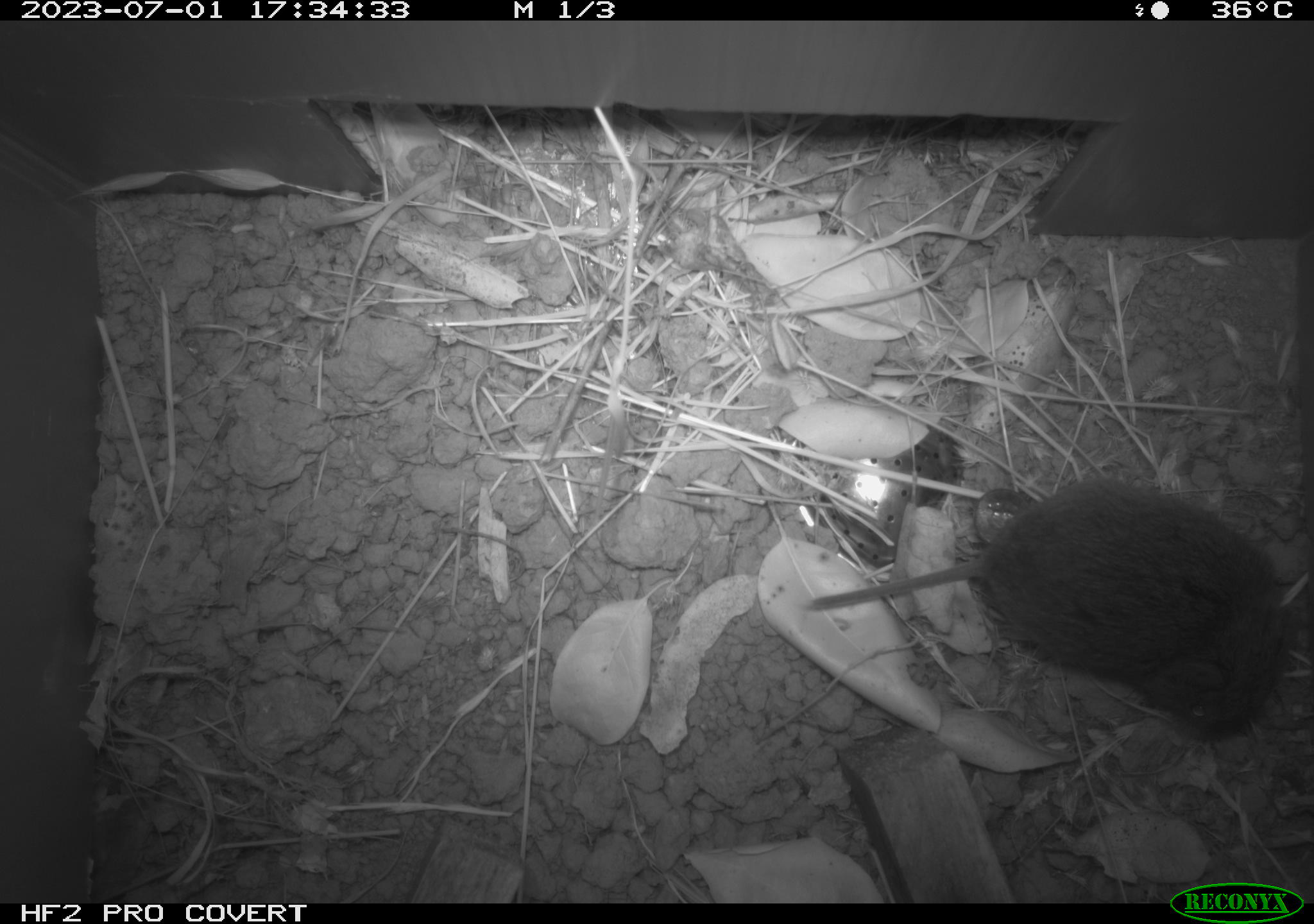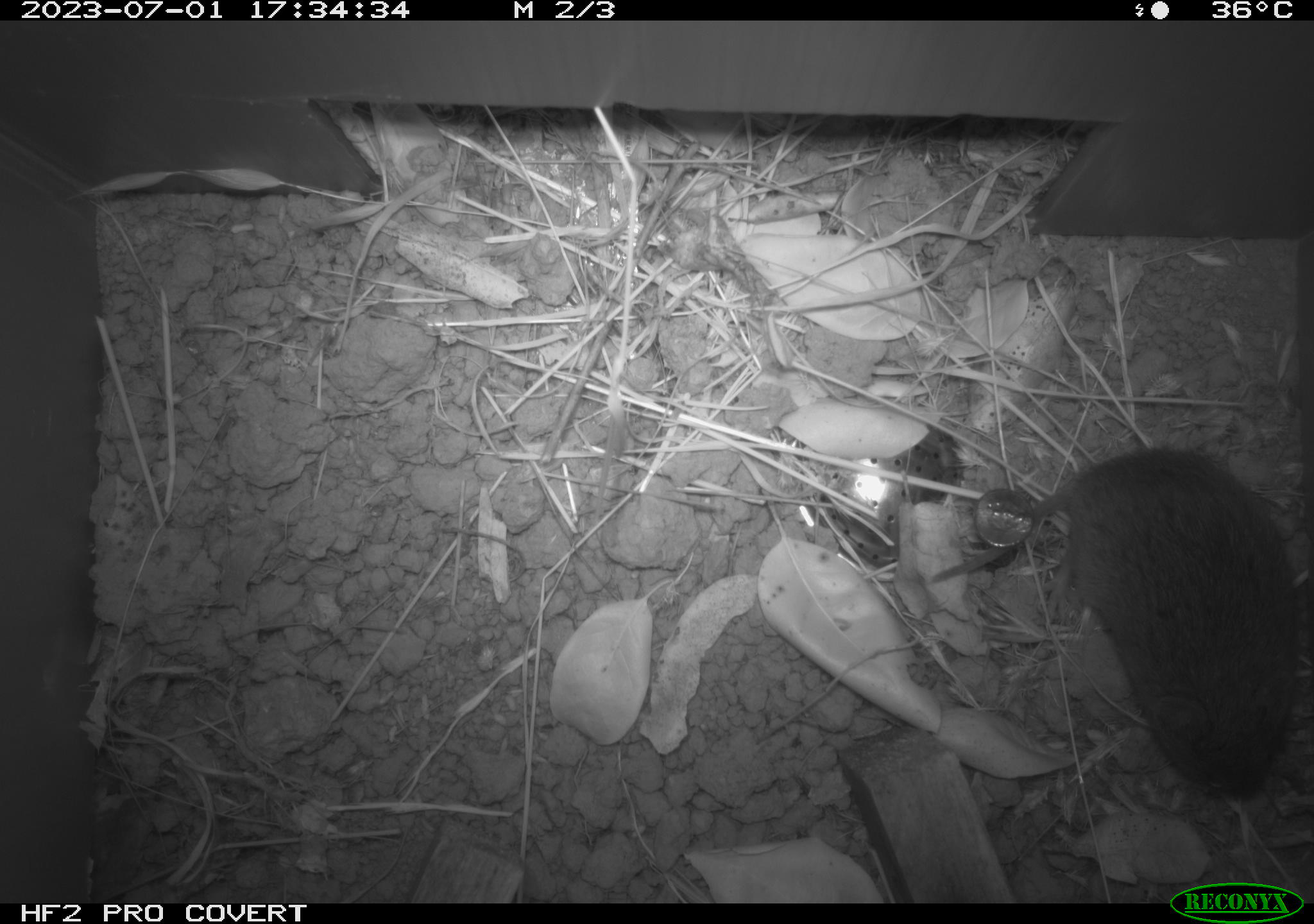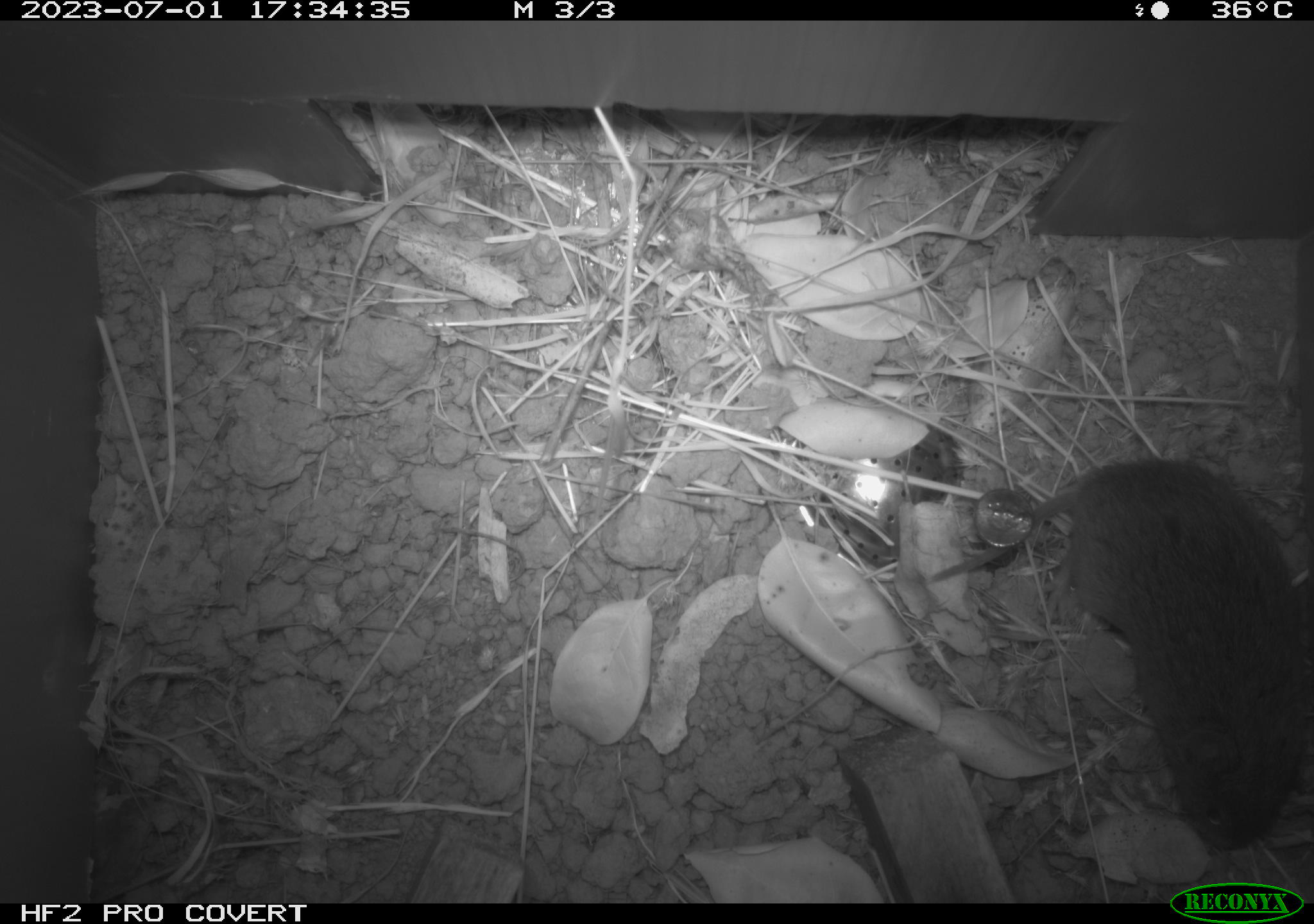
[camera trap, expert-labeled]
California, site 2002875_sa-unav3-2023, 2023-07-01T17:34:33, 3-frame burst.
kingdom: Animalia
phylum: Chordata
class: Mammalia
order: Rodentia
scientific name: Rodentia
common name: mouse species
Mouse species (Rodentia).